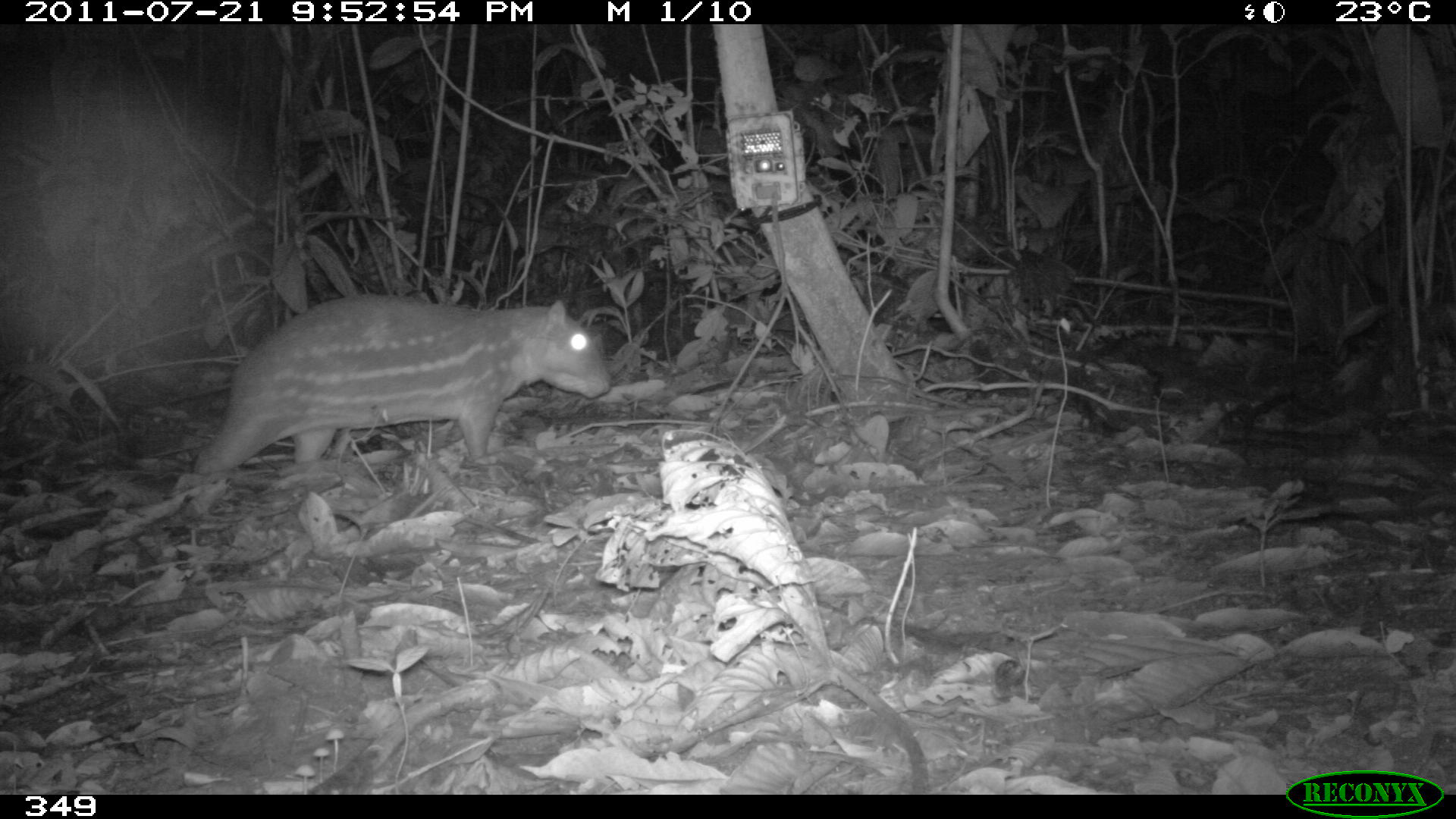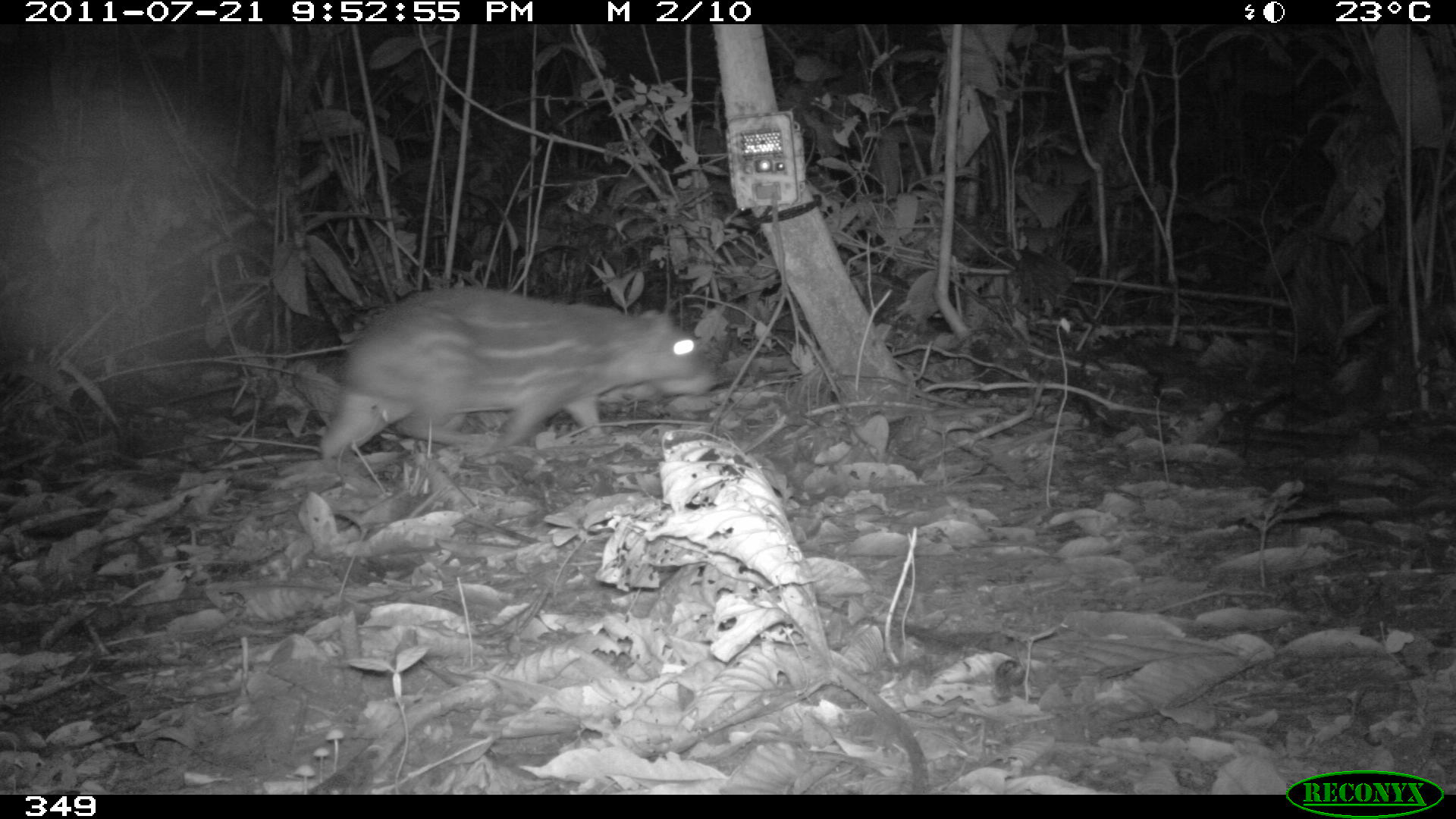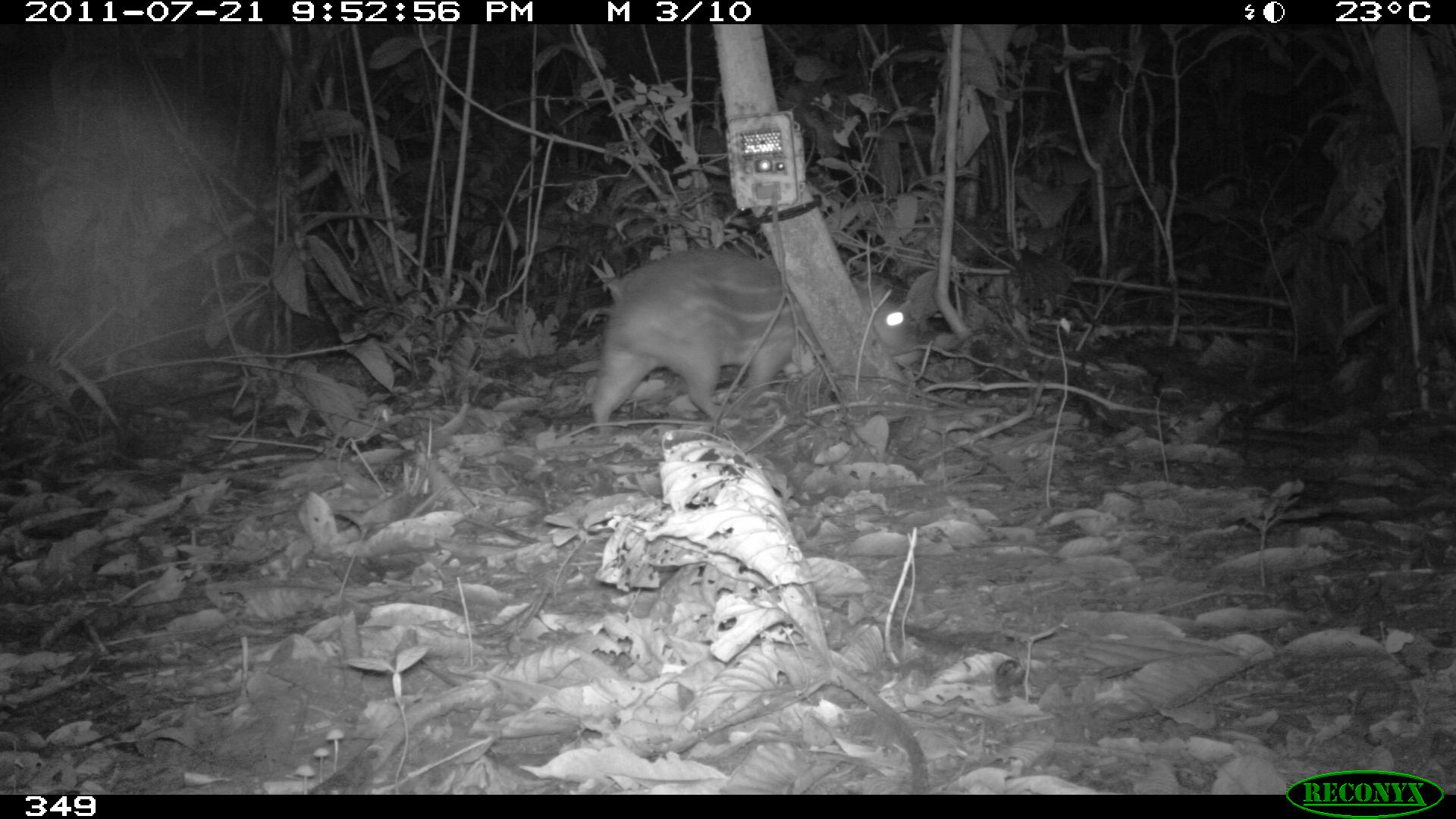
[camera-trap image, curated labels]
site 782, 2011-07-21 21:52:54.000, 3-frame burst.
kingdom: Animalia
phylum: Chordata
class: Mammalia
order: Rodentia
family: Cuniculidae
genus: Cuniculus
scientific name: Cuniculus paca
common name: spotted paca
Cuniculus paca (spotted paca).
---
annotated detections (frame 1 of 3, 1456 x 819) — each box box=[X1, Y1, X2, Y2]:
cuniculus paca: box=[191, 292, 612, 478]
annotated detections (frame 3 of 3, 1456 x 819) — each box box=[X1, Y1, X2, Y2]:
cuniculus paca: box=[587, 245, 911, 433]